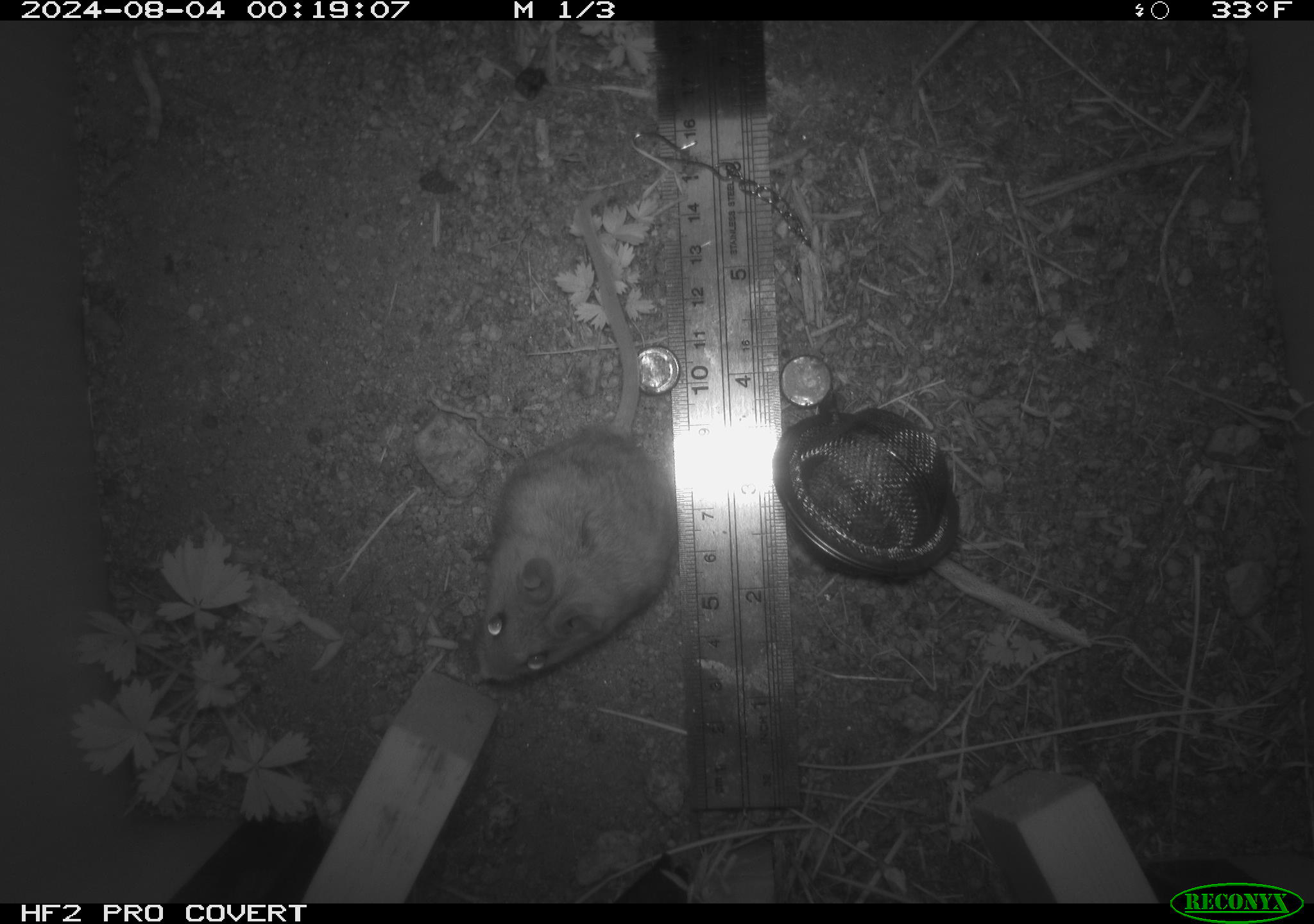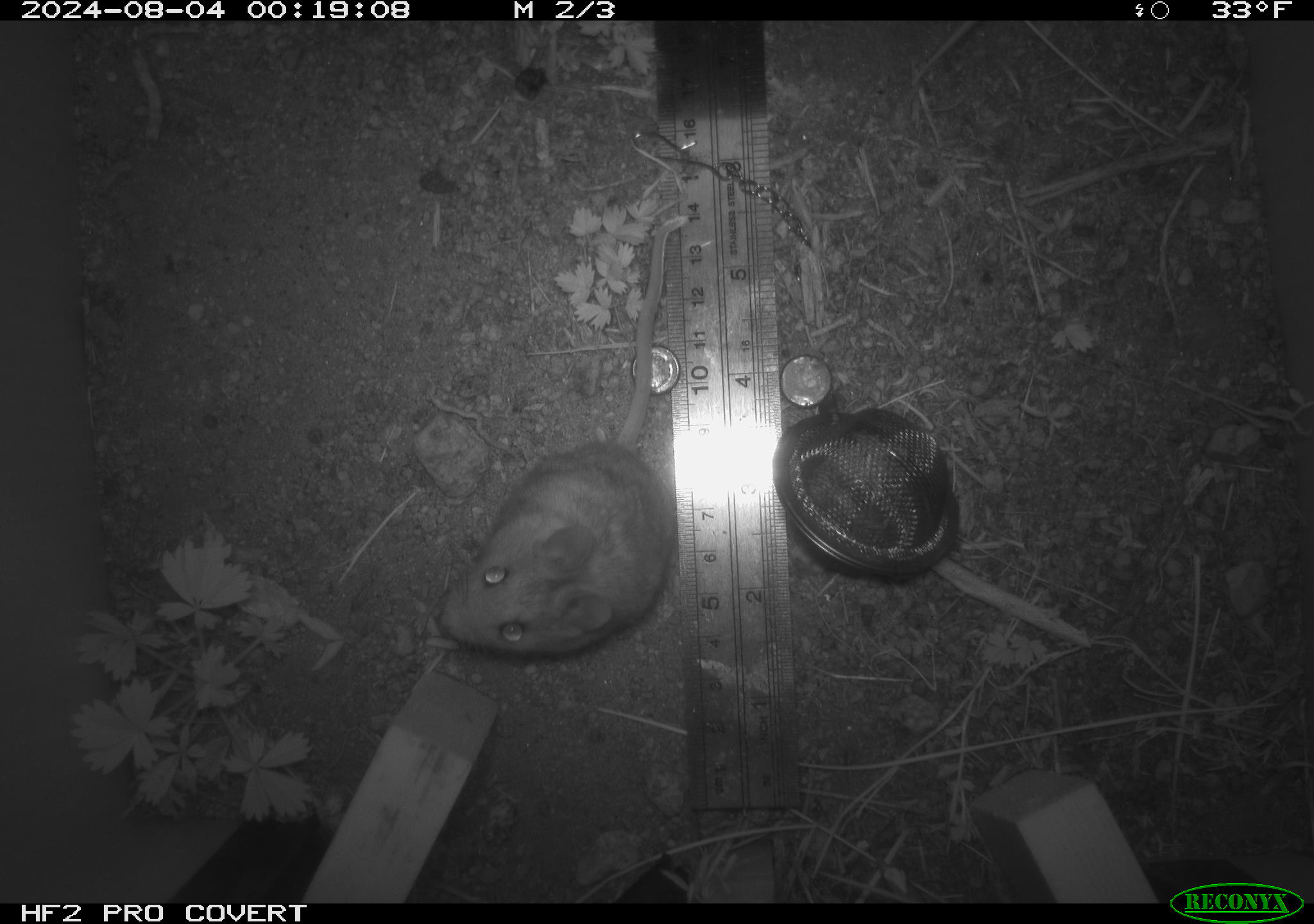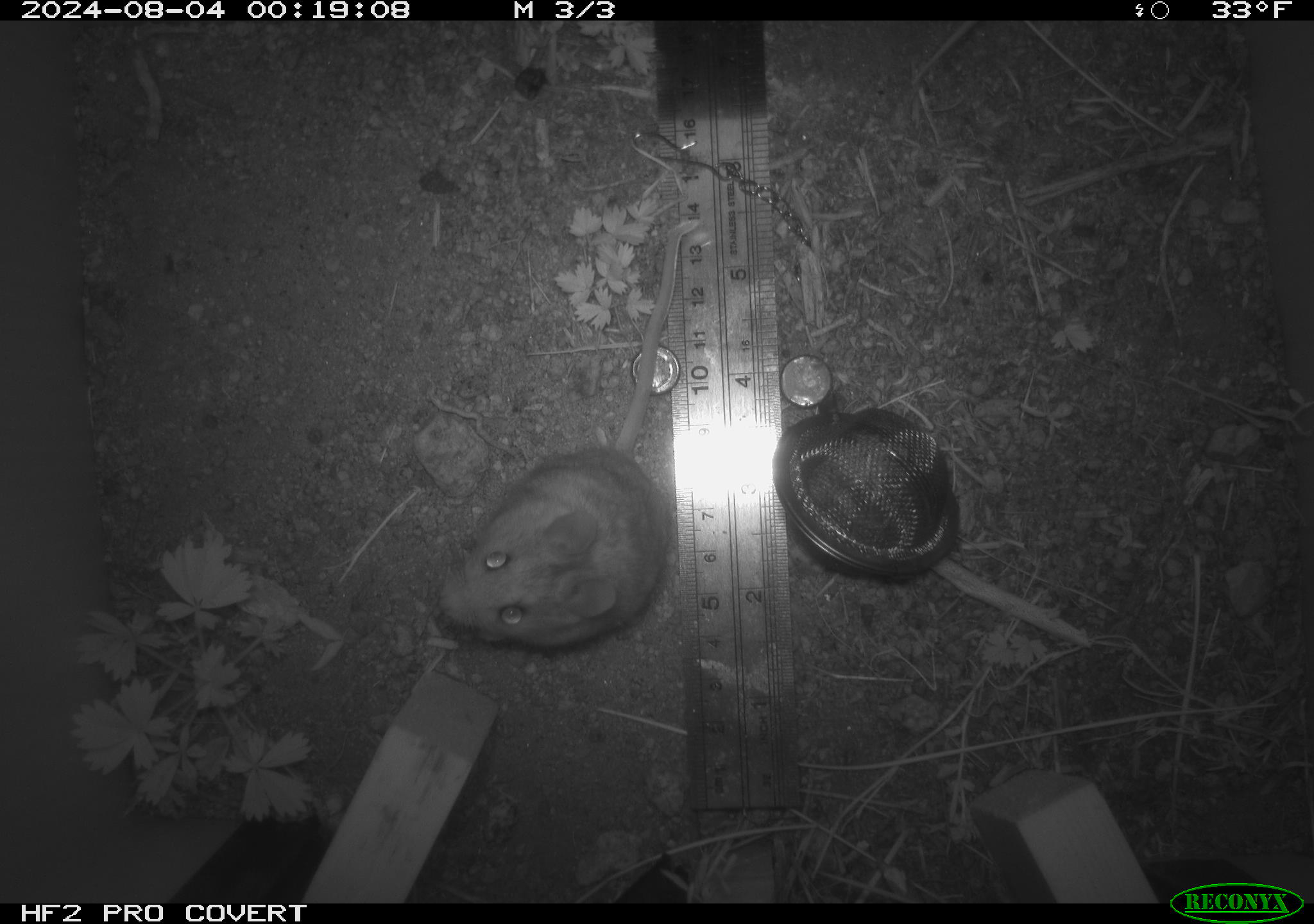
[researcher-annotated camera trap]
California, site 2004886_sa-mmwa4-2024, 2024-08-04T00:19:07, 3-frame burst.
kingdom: Animalia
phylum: Chordata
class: Mammalia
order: Rodentia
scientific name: Rodentia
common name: mouse species